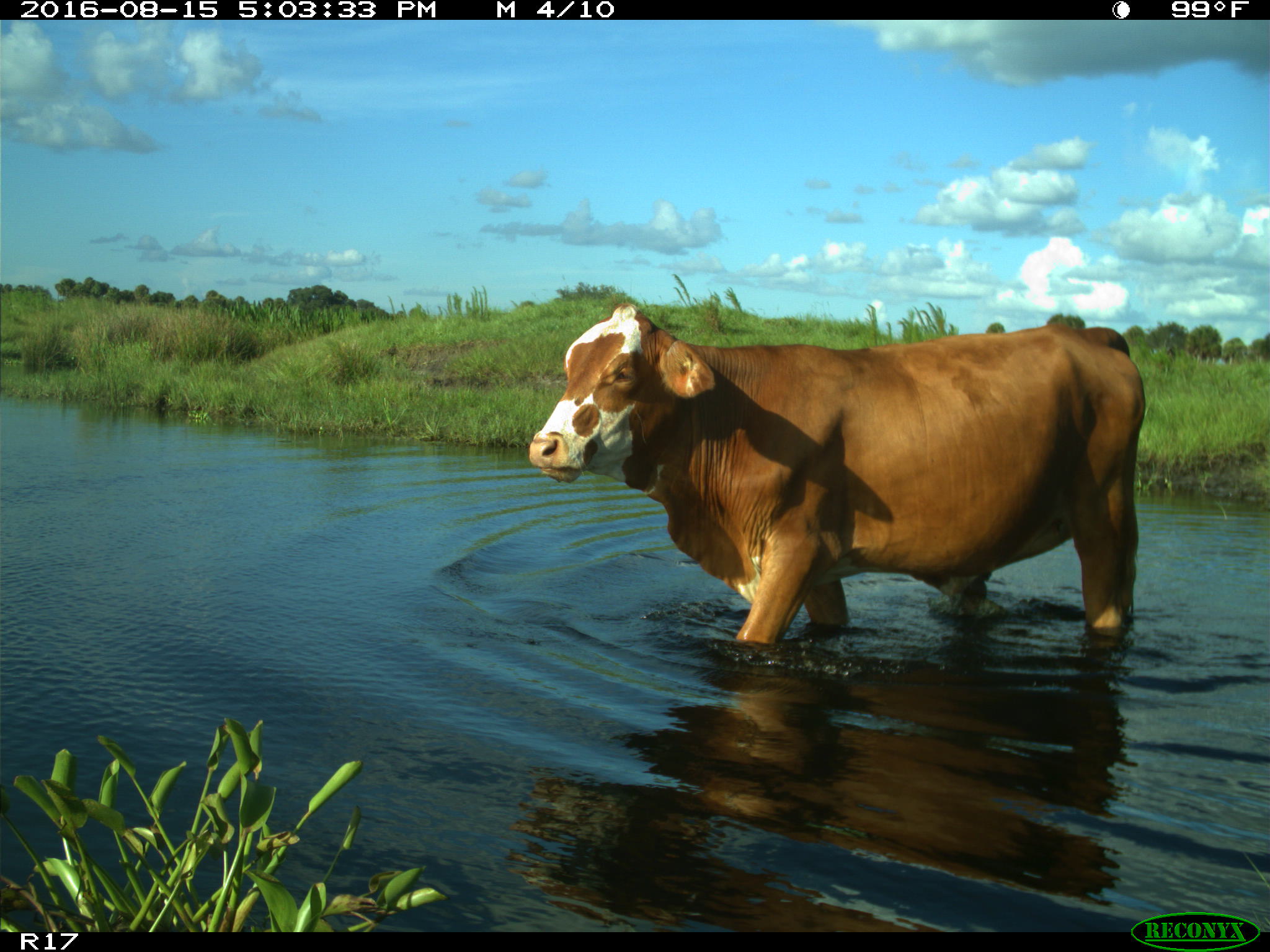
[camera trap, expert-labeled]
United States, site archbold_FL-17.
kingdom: Animalia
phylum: Chordata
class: Mammalia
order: Artiodactyla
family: Bovidae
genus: Bos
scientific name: Bos taurus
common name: domestic cow